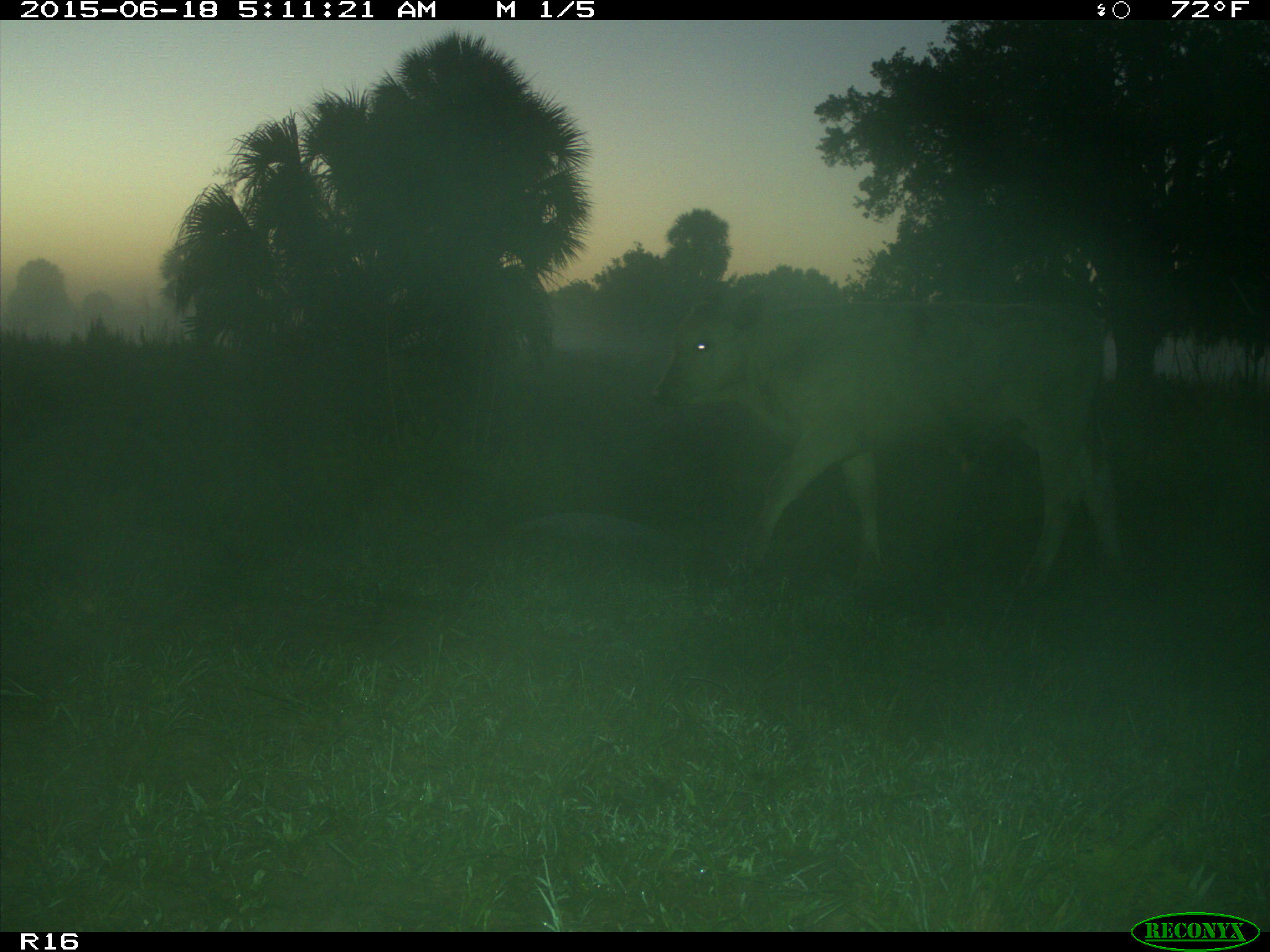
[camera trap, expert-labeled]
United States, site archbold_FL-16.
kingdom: Animalia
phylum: Chordata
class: Mammalia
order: Artiodactyla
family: Bovidae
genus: Bos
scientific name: Bos taurus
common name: domestic cow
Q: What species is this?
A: Bos taurus (domestic cow).